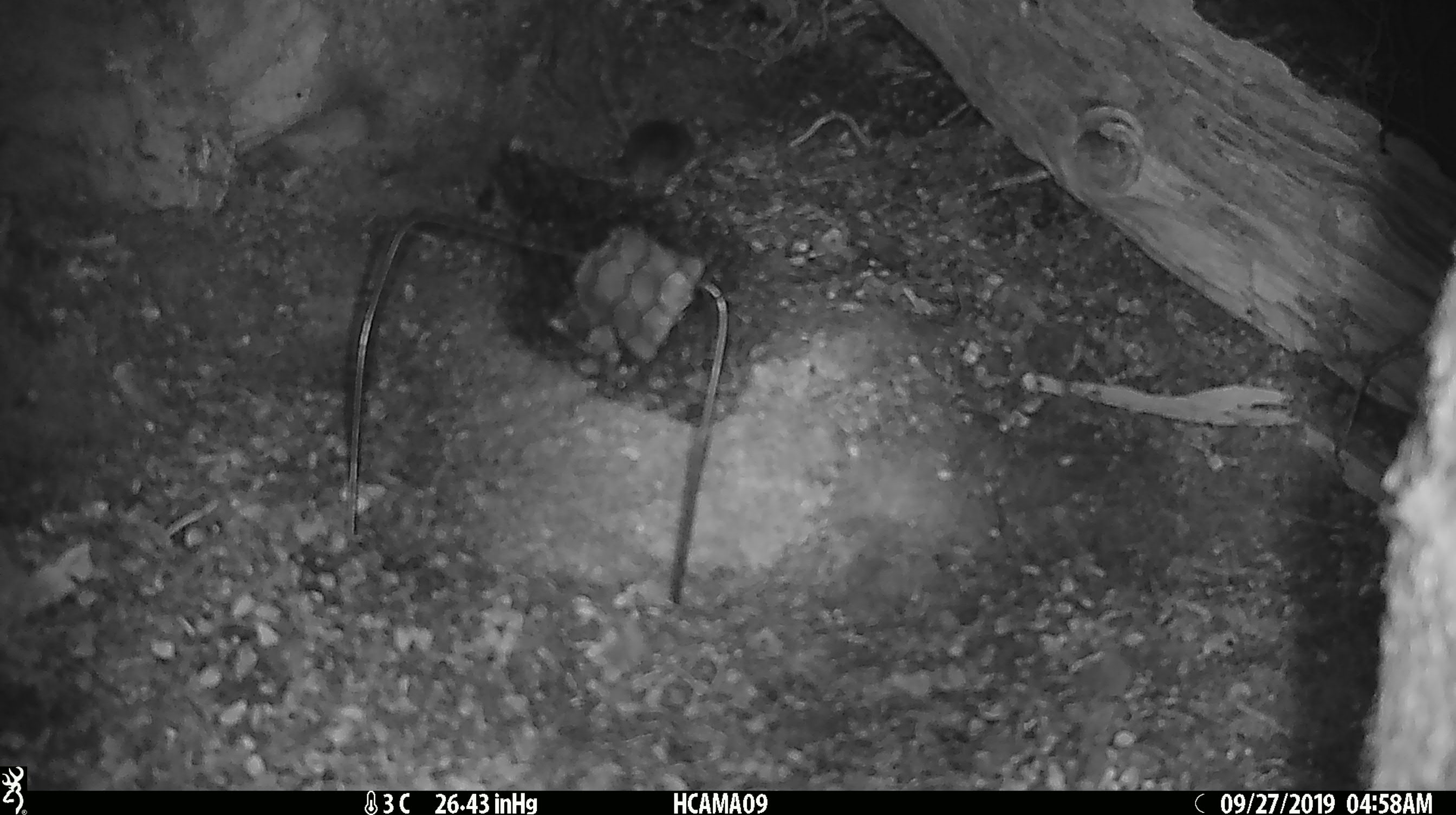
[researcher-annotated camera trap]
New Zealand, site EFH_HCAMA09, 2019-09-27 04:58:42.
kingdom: Animalia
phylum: Chordata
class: Mammalia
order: Rodentia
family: Muridae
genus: Mus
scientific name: Mus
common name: mouse